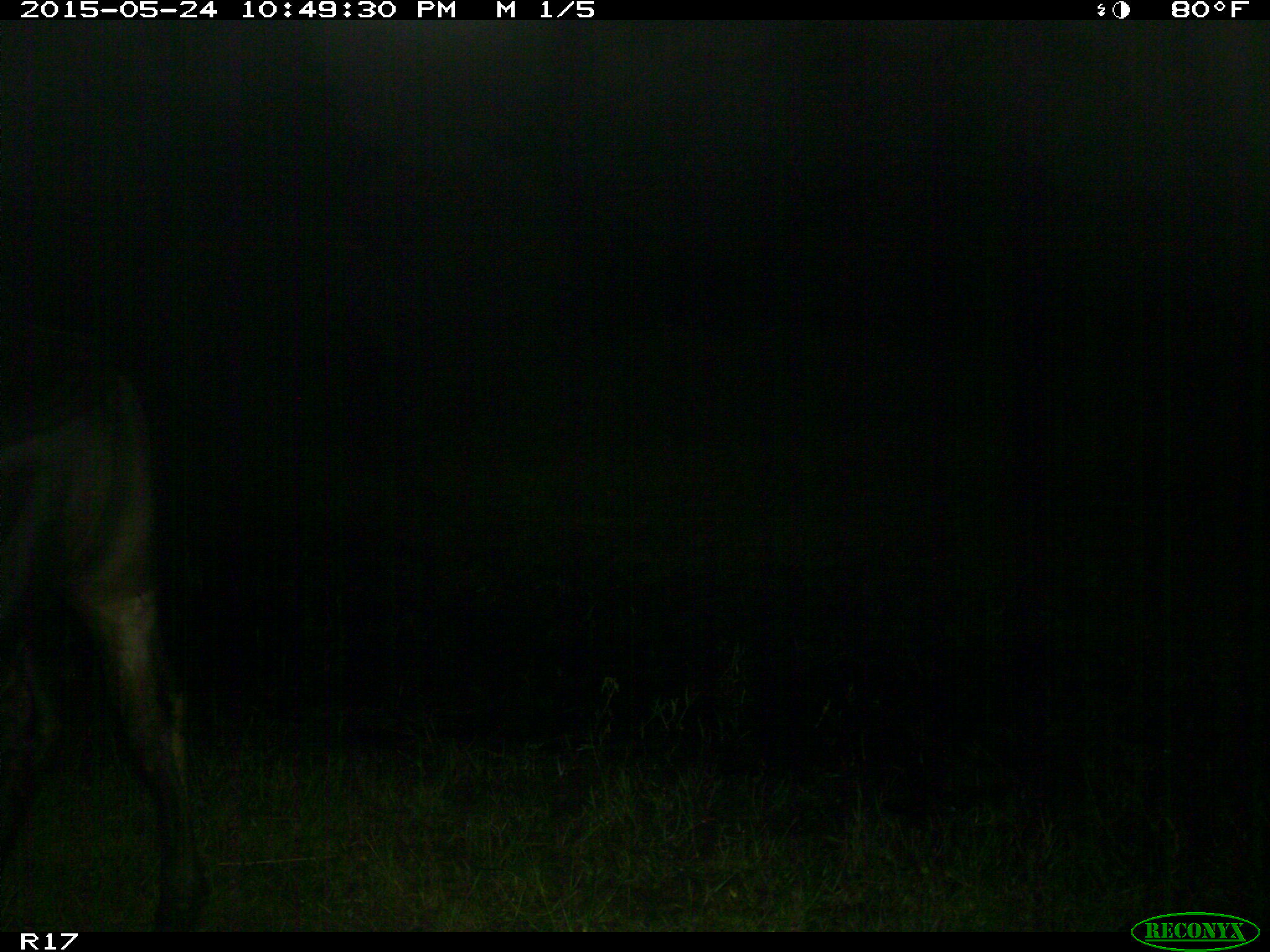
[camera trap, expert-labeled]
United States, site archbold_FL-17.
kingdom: Animalia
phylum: Chordata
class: Mammalia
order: Artiodactyla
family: Bovidae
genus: Bos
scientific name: Bos taurus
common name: domestic cow